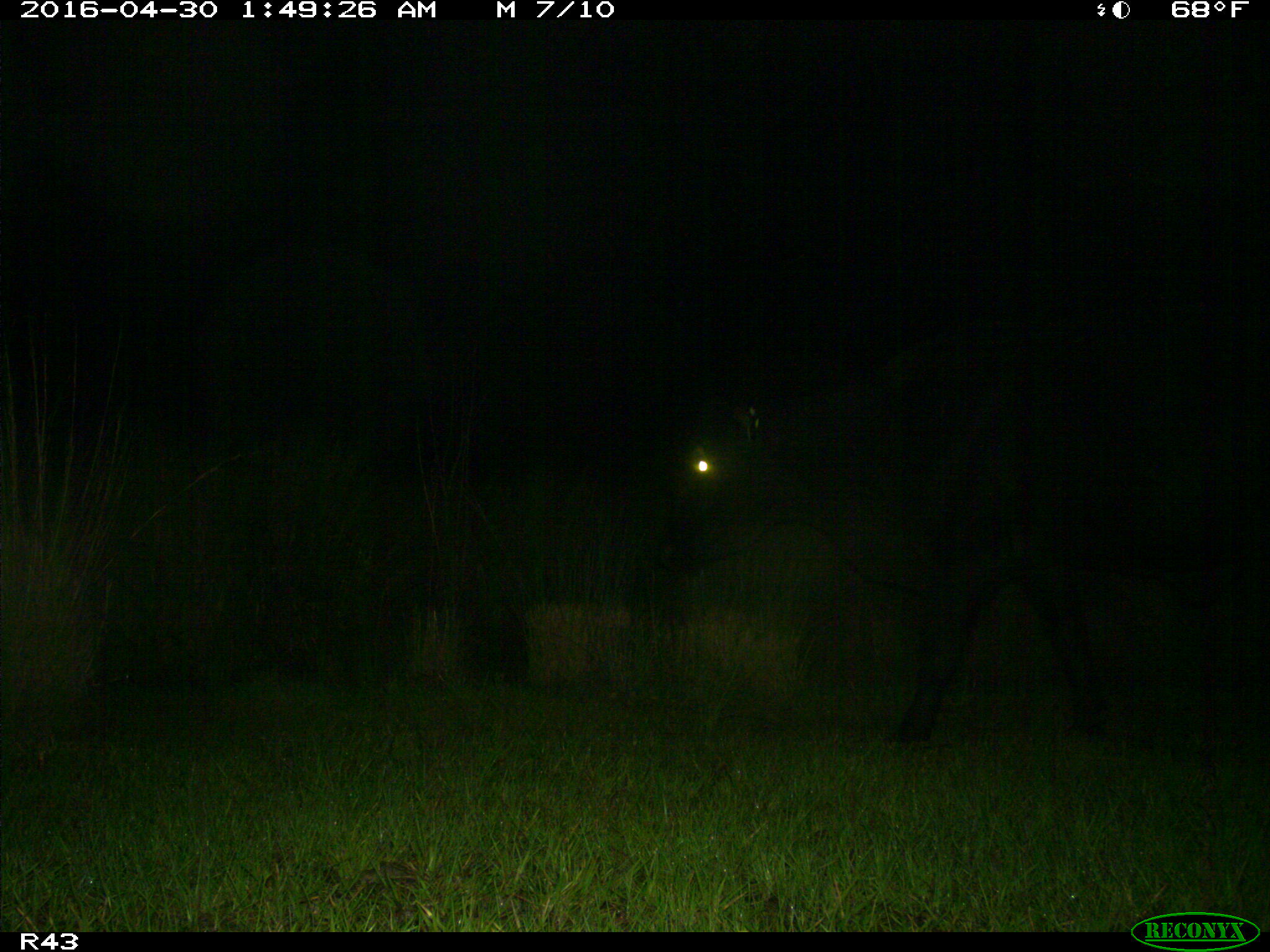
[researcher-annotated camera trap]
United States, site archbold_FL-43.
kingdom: Animalia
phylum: Chordata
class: Mammalia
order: Artiodactyla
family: Bovidae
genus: Bos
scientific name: Bos taurus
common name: domestic cow